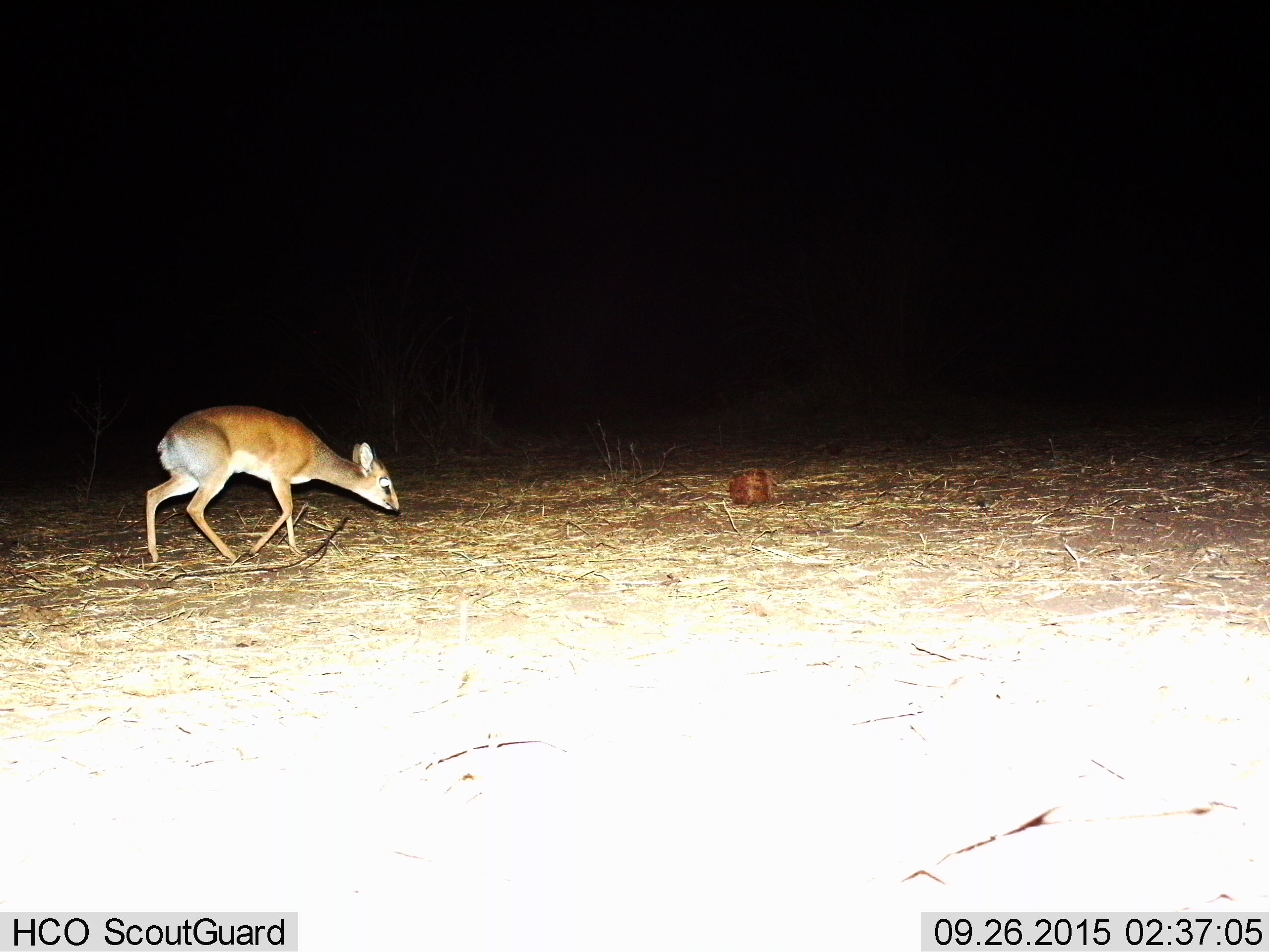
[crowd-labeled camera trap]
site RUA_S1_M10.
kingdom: Animalia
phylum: Chordata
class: Mammalia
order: Artiodactyla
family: Bovidae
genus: Madoqua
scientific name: Madoqua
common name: dik-dik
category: dikdik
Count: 1.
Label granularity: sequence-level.